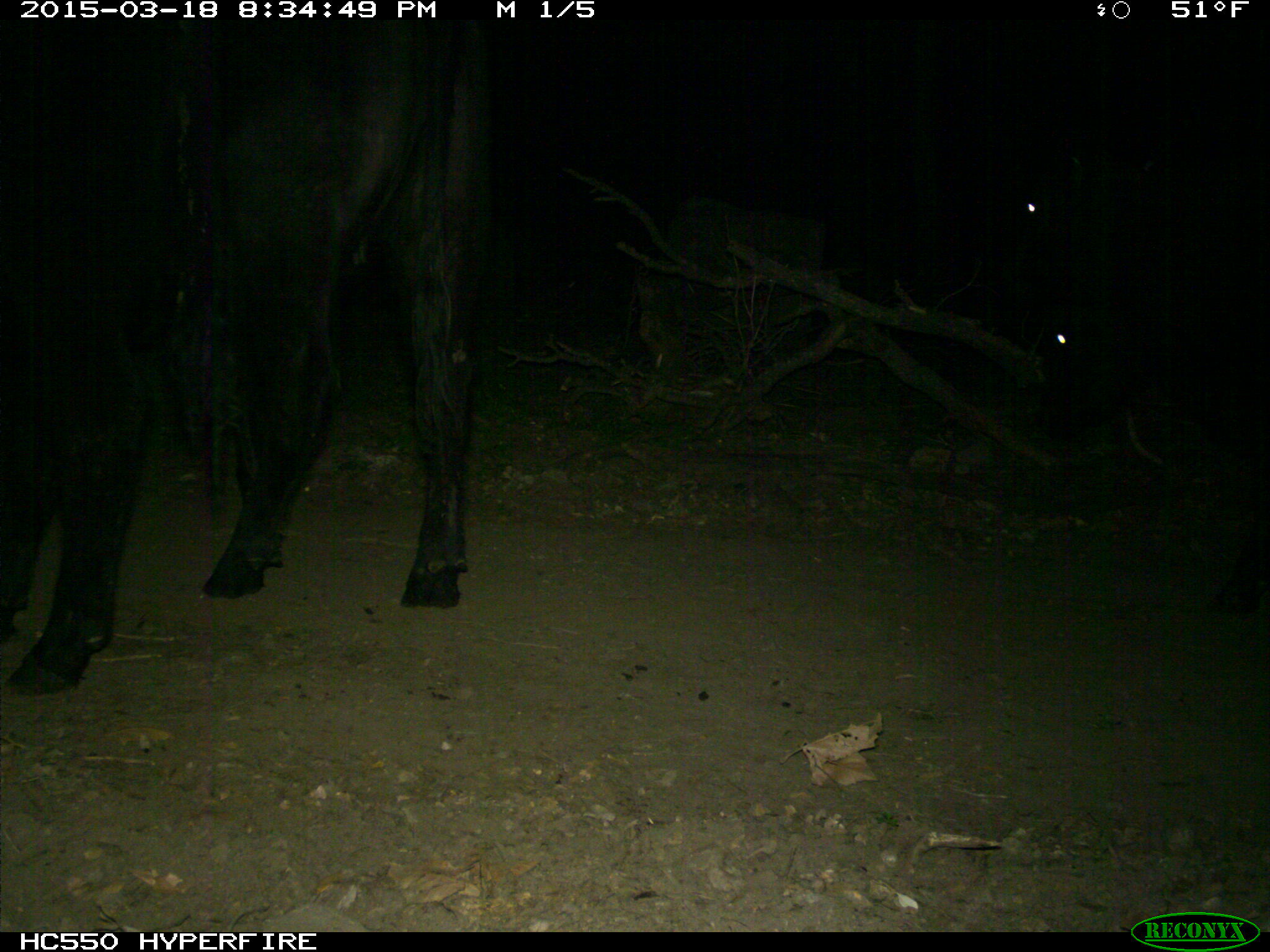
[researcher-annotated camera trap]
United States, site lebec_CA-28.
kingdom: Animalia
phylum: Chordata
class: Mammalia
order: Artiodactyla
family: Bovidae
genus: Bos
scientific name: Bos taurus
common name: domestic cow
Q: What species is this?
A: Bos taurus (domestic cow).